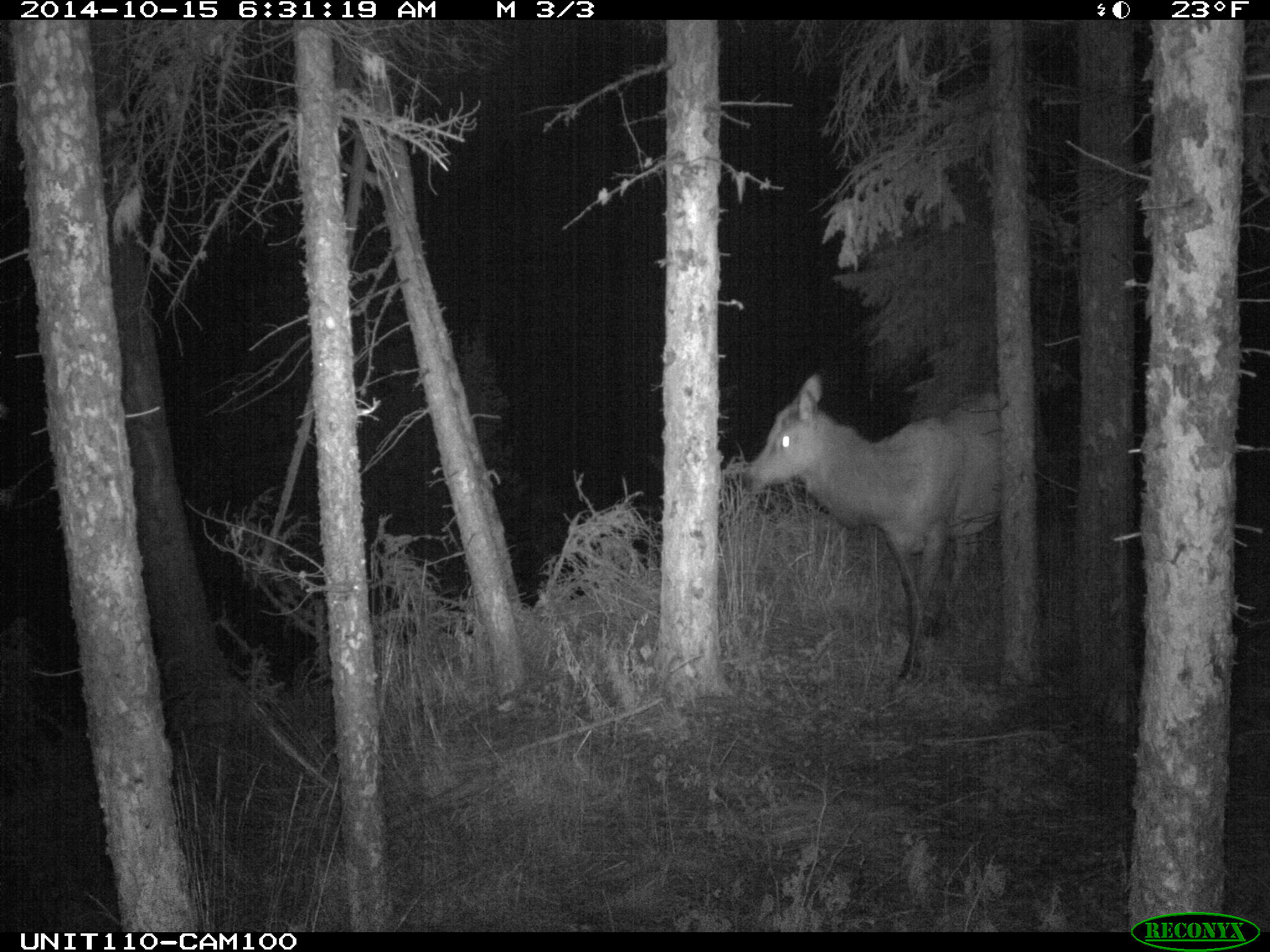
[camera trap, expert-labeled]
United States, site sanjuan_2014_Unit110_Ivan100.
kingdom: Animalia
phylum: Chordata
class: Mammalia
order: Artiodactyla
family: Cervidae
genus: Cervus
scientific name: Cervus elaphus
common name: red deer